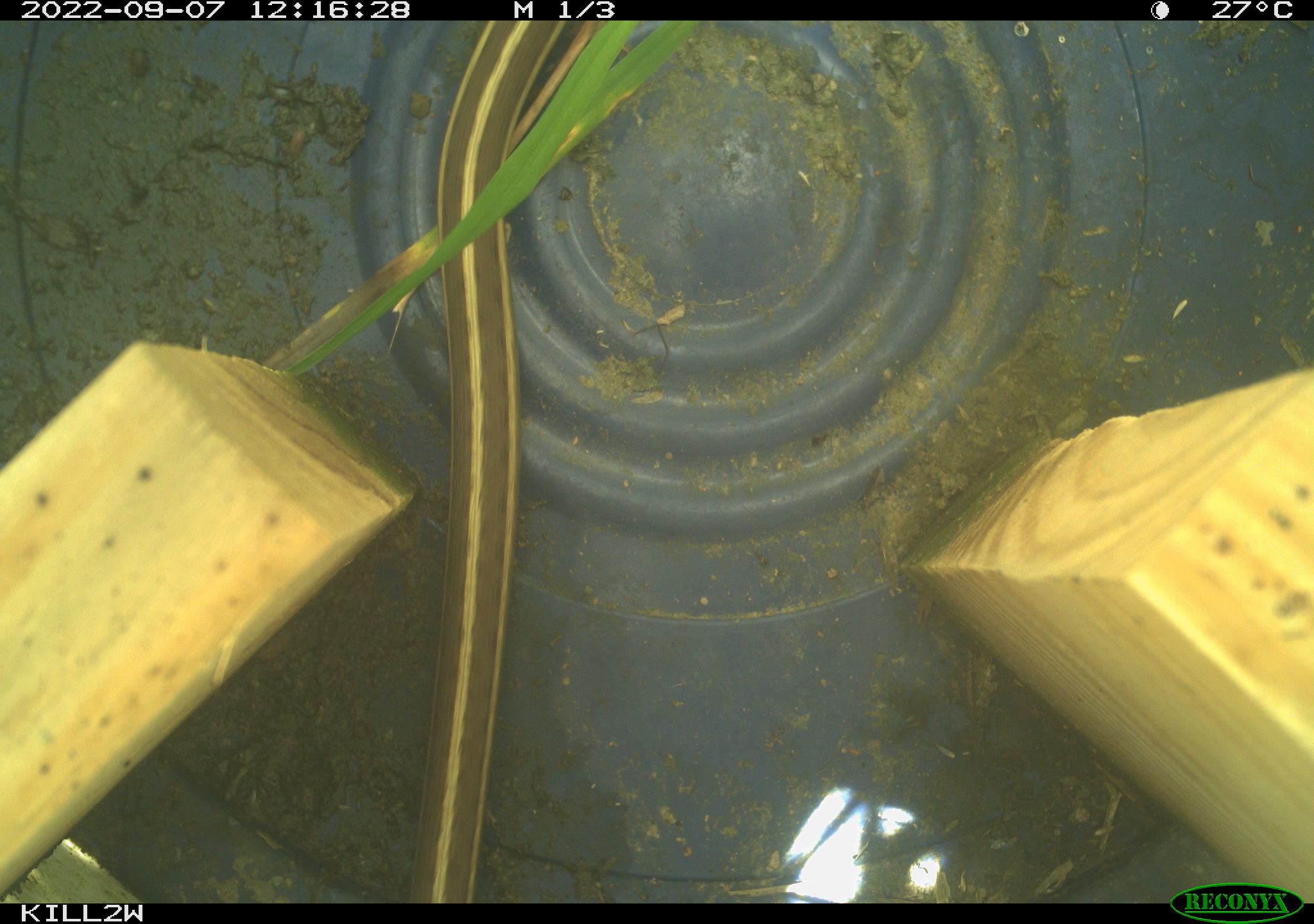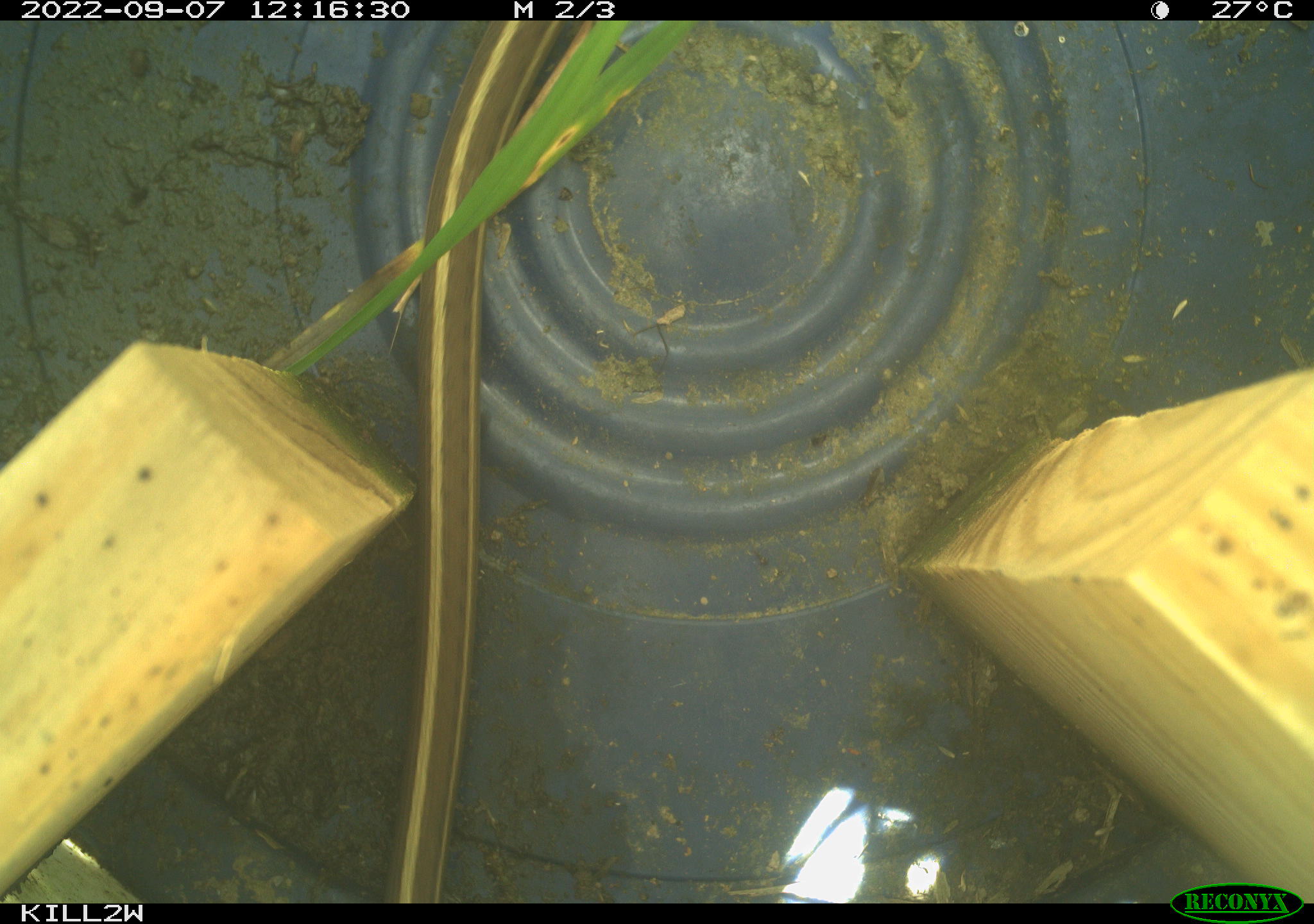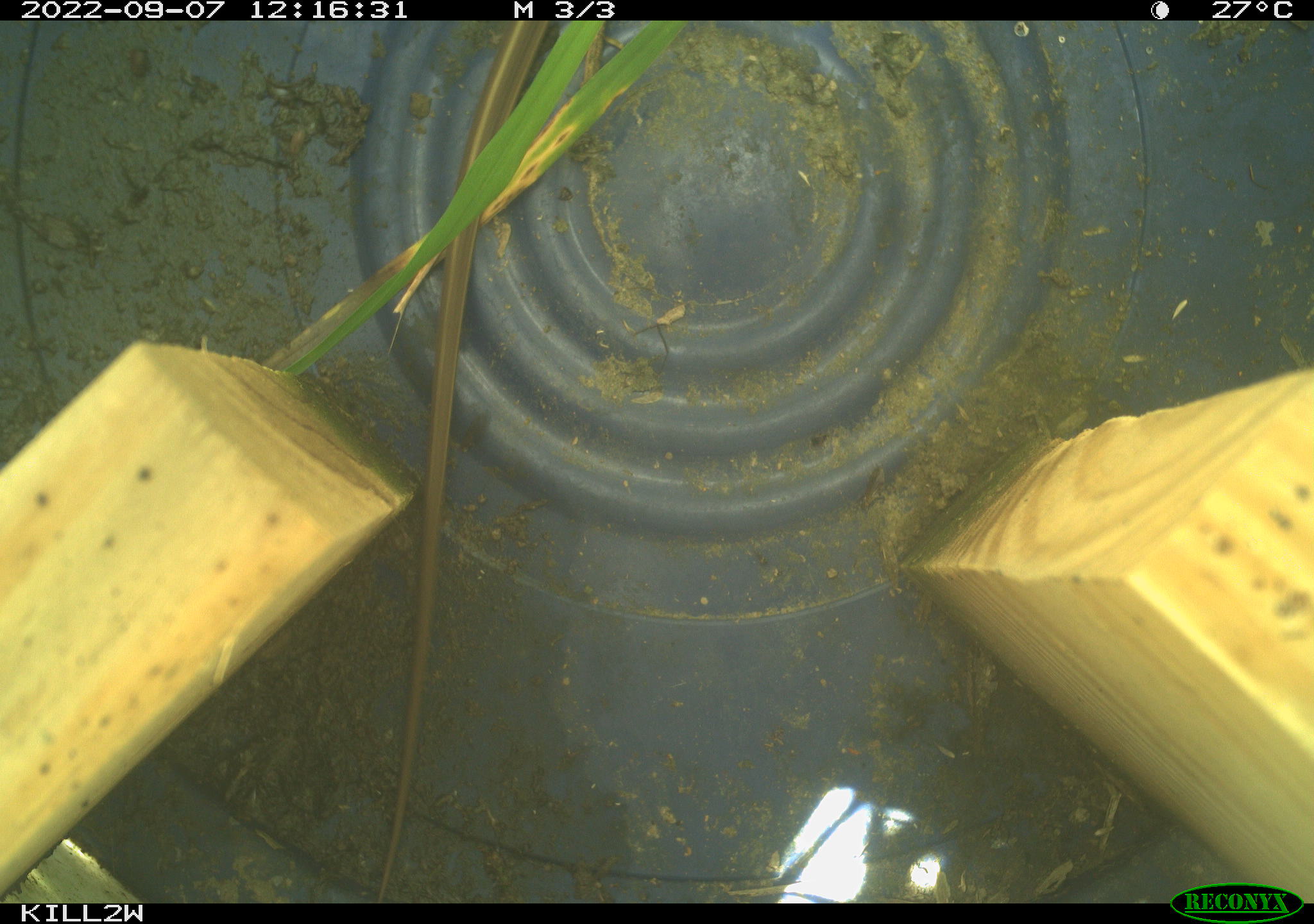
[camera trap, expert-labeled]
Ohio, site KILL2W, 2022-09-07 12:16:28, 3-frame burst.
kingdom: Animalia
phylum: Chordata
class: Reptilia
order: Squamata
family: Colubridae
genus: Thamnophis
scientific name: Thamnophis sirtalis sirtalis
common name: eastern gartersnake